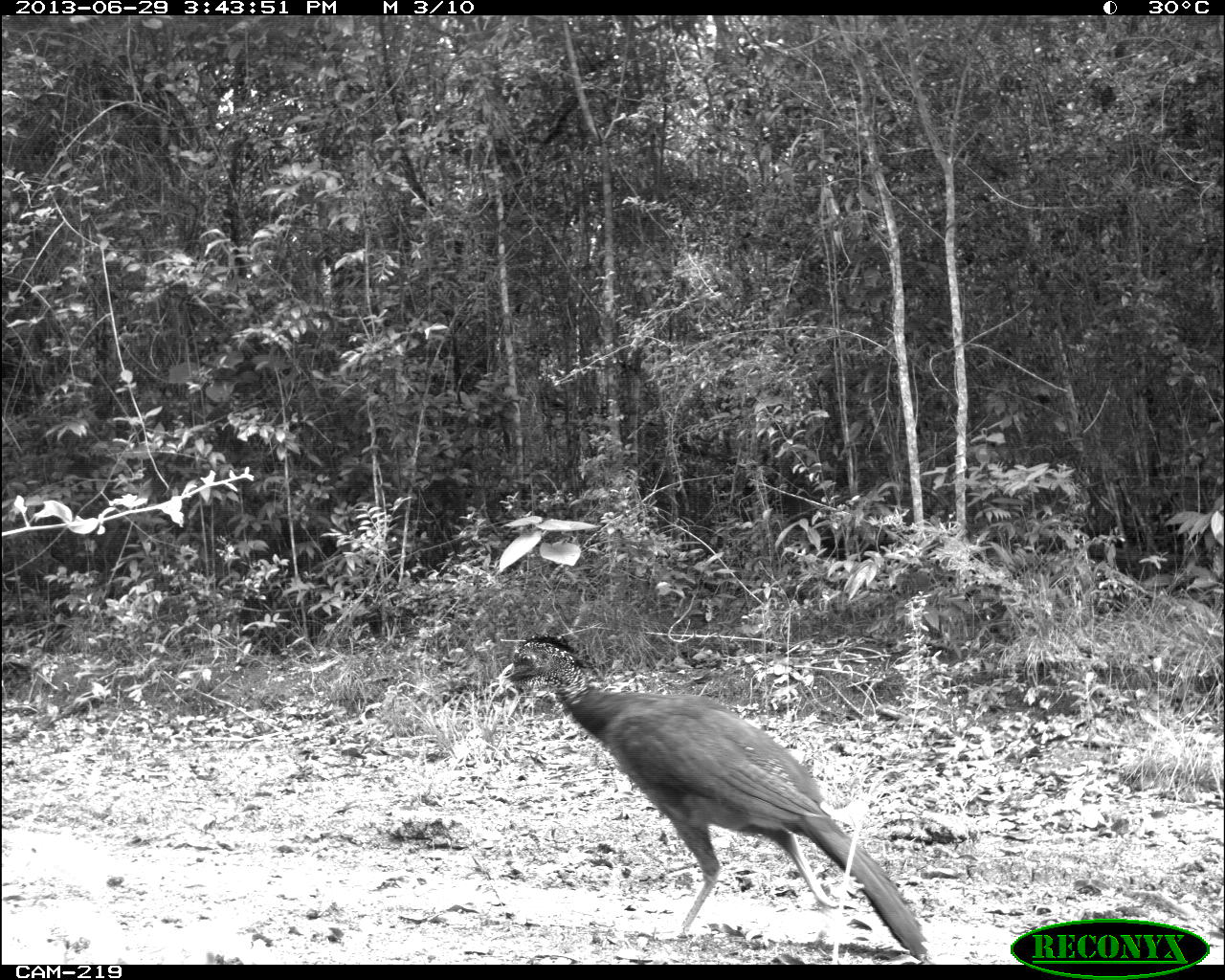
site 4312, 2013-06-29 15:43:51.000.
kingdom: Animalia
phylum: Chordata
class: Aves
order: Galliformes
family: Cracidae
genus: Crax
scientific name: Crax rubra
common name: great curassow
Crax rubra (great curassow), count 1, sex female.